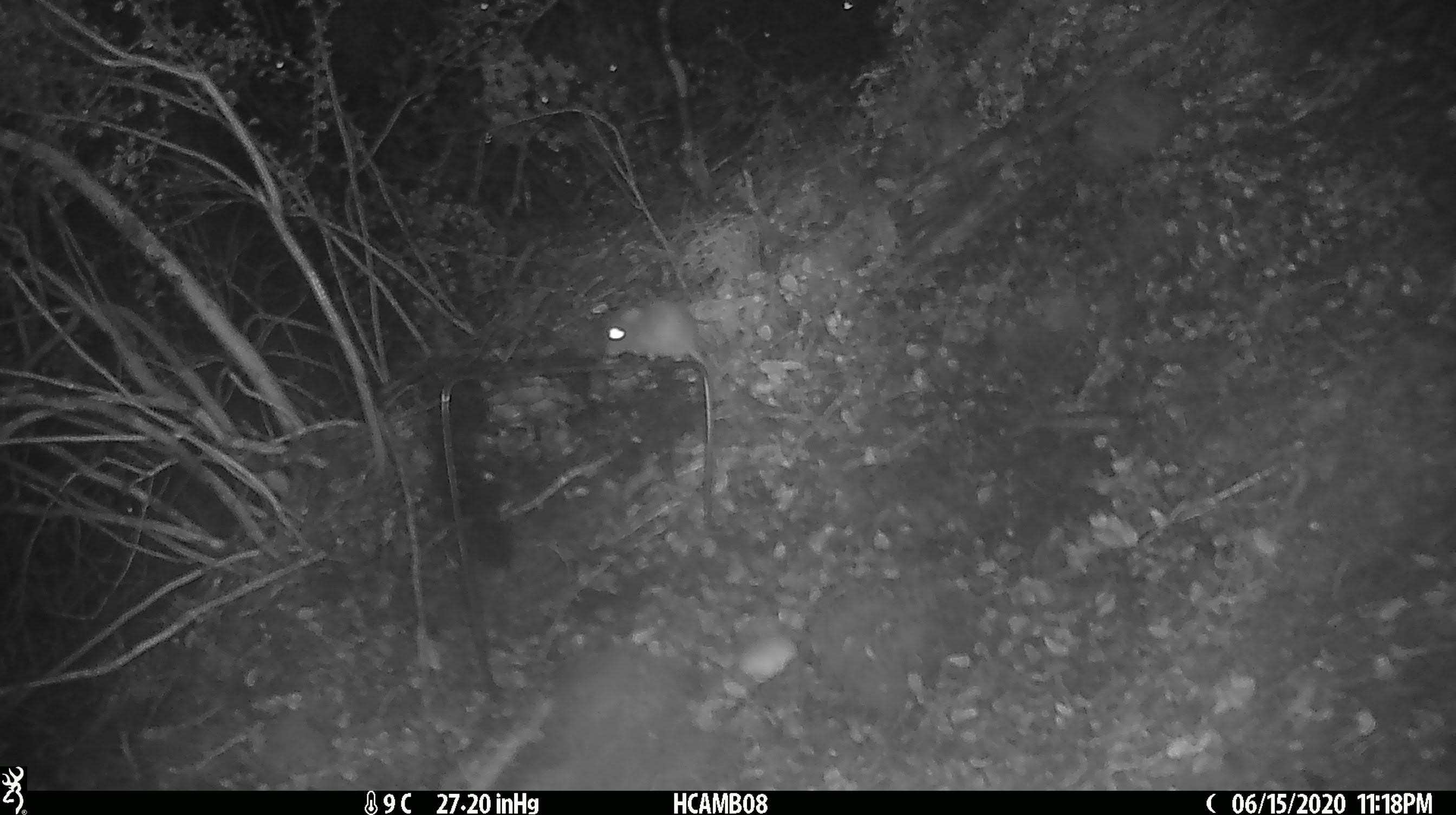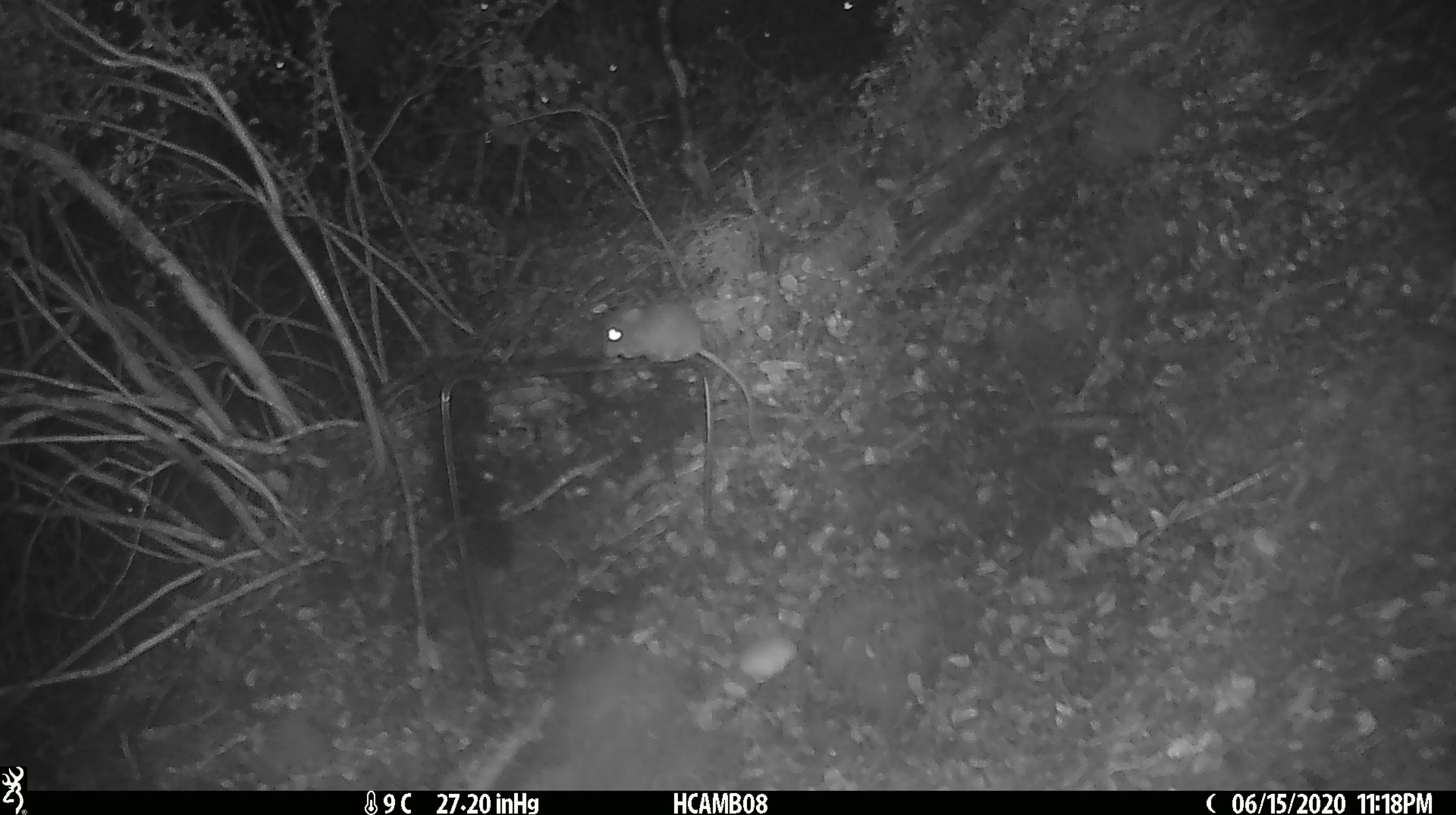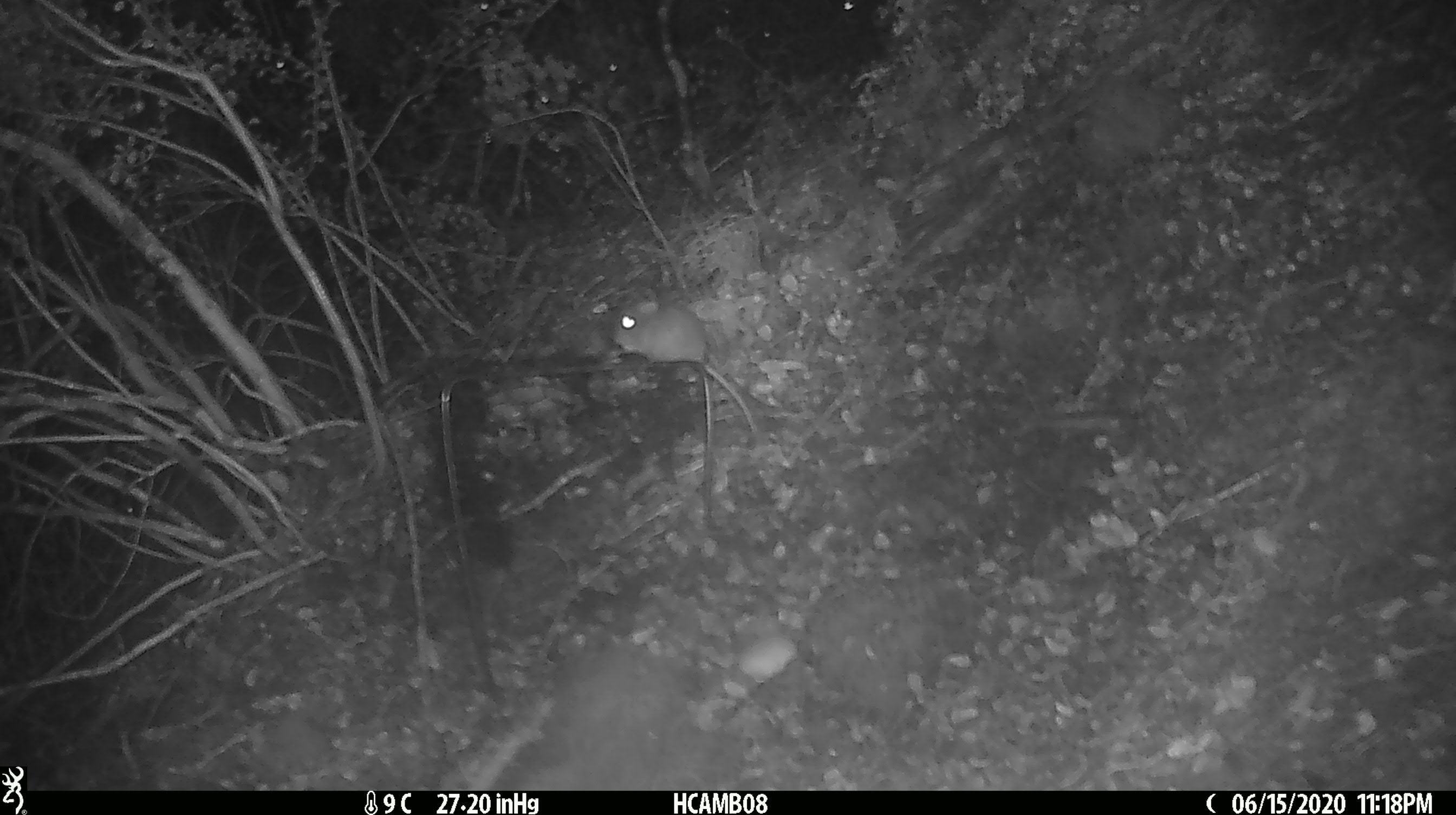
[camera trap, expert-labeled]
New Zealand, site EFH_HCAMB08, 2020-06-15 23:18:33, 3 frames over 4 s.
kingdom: Animalia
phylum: Chordata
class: Mammalia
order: Rodentia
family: Muridae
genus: Mus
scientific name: Mus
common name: mouse